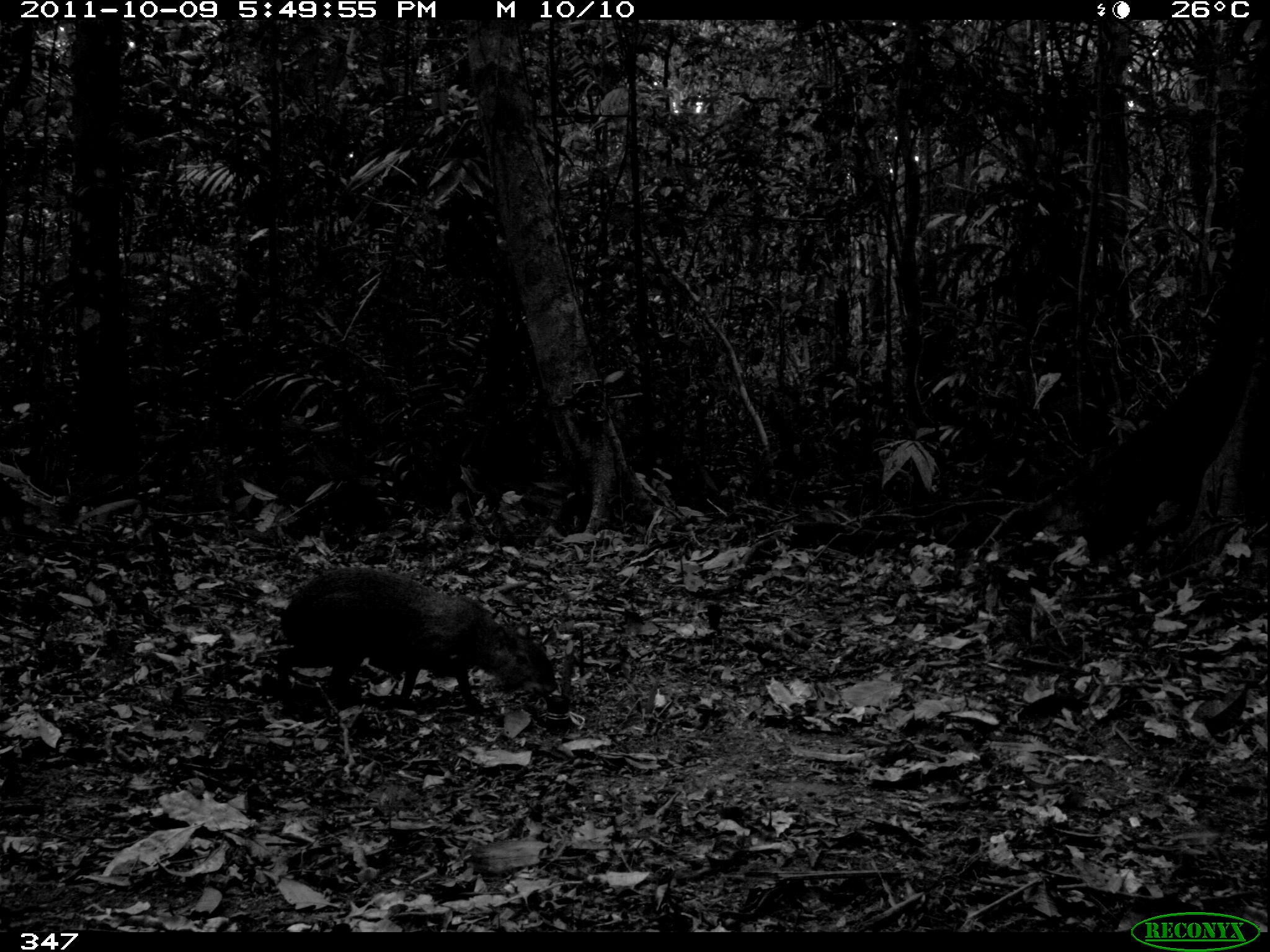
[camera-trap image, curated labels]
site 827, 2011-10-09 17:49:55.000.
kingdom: Animalia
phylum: Chordata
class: Mammalia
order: Rodentia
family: Dasyproctidae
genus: Dasyprocta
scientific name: Dasyprocta punctata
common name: central american agouti